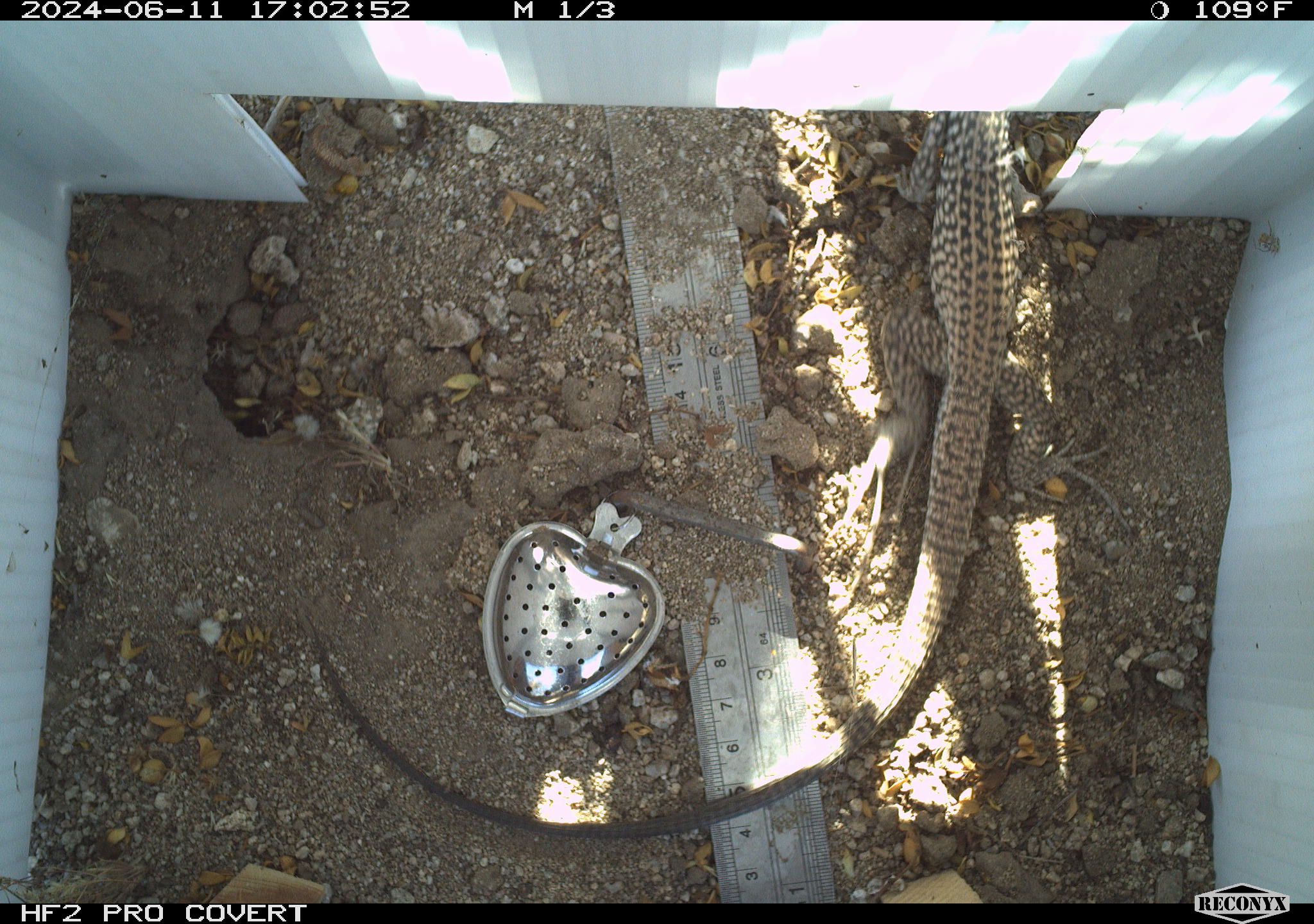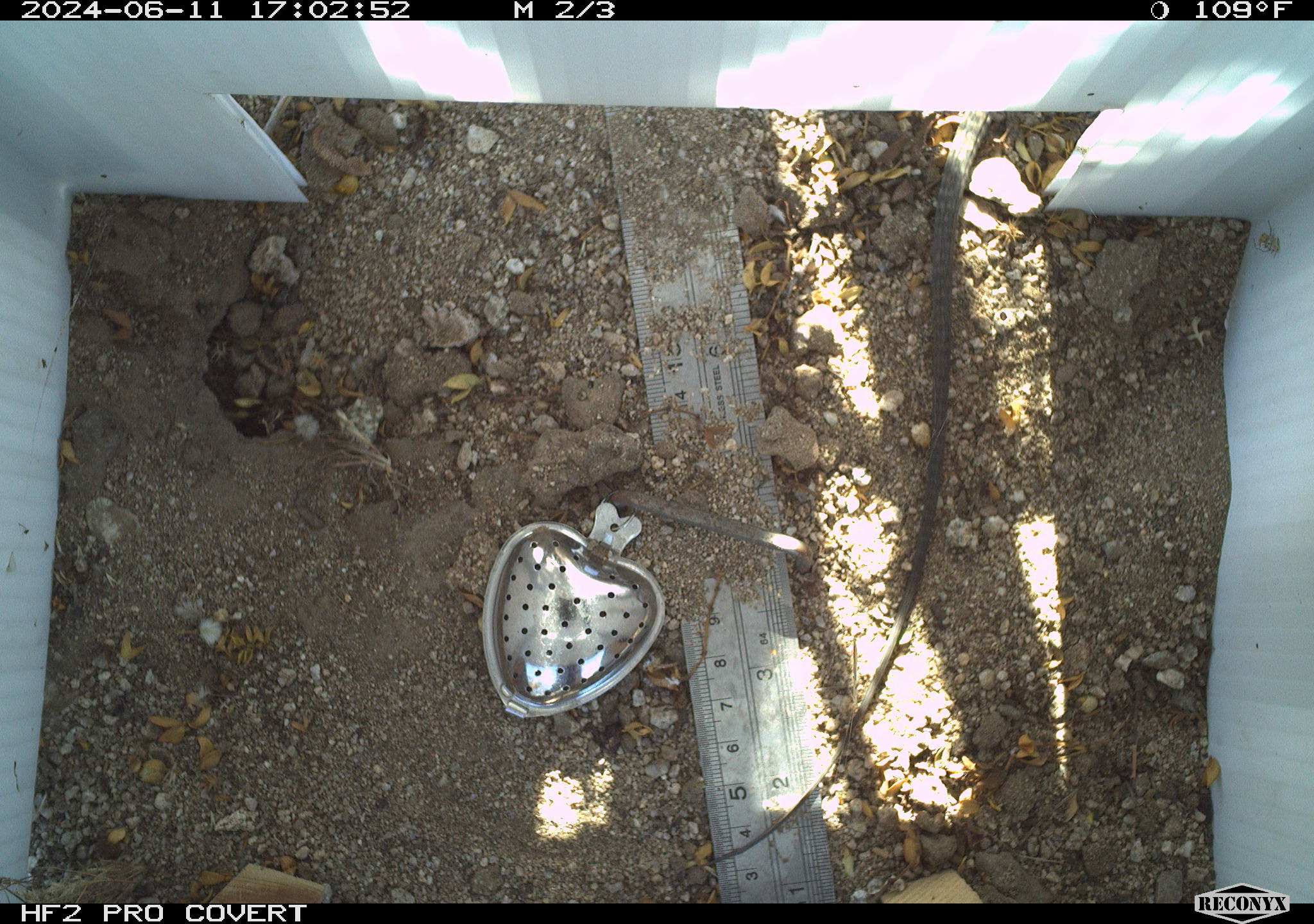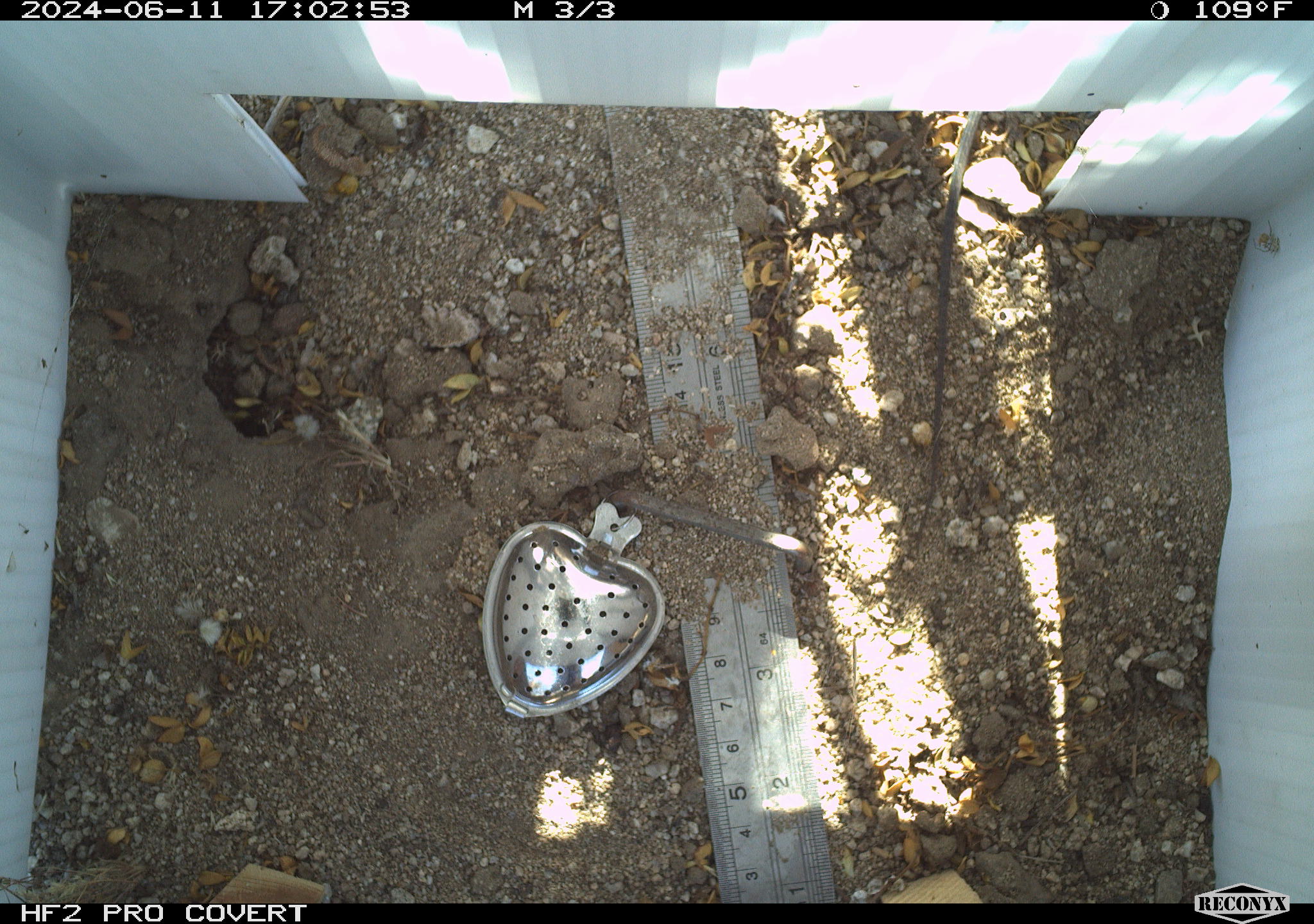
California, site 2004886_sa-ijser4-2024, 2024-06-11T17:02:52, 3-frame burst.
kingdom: Animalia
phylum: Chordata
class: Reptilia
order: Squamata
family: Teiidae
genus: Aspidoscelis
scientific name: Aspidoscelis tigris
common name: western whiptail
Western whiptail (Aspidoscelis tigris).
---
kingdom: Animalia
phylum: Chordata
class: Reptilia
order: Squamata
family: Teiidae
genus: Aspidoscelis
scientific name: Aspidoscelis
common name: whiptail lizards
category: aspidoscelis species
Aspidoscelis species (whiptail lizards) (Aspidoscelis).